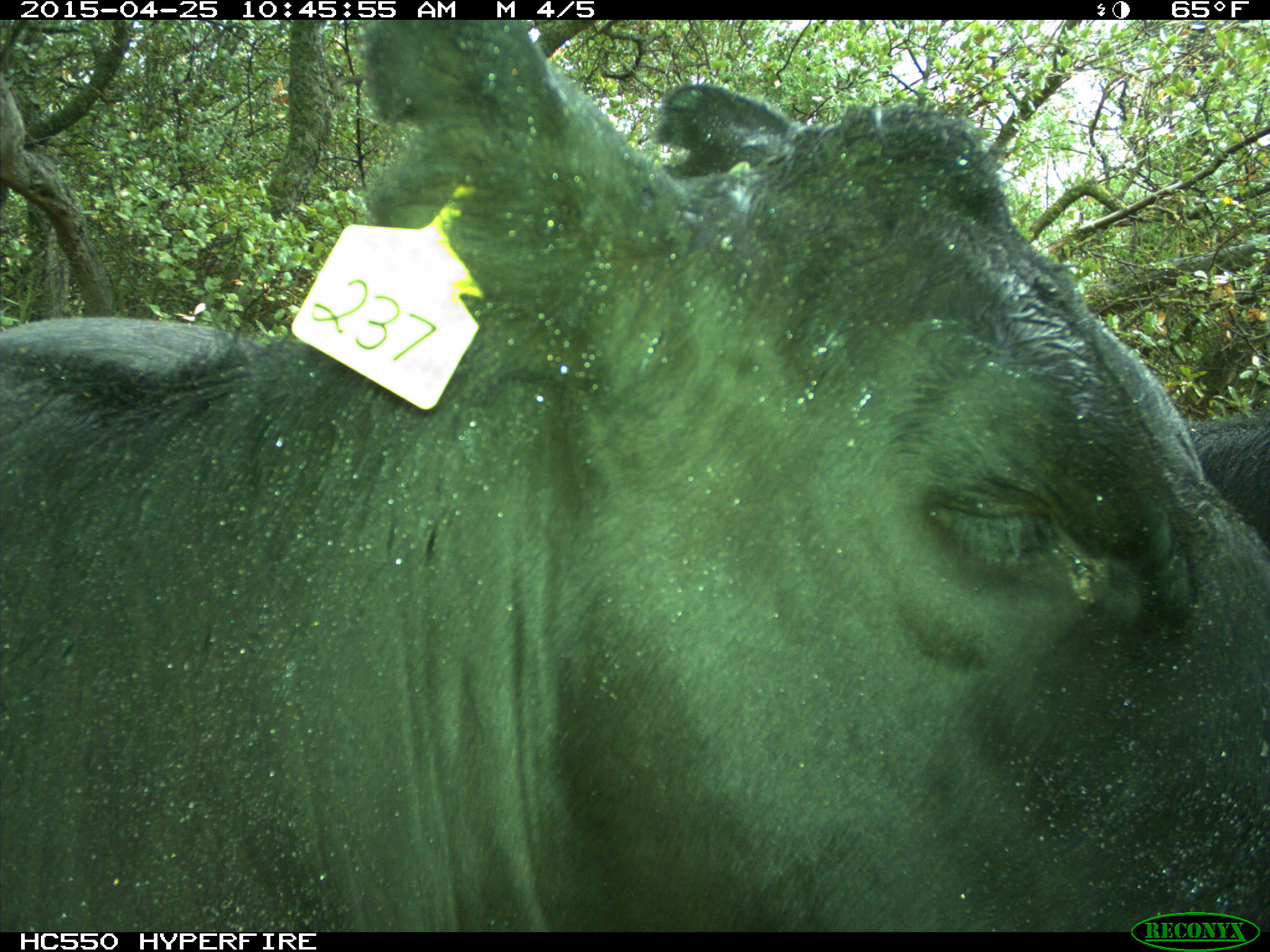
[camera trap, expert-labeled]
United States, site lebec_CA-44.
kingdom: Animalia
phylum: Chordata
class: Mammalia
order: Artiodactyla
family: Suidae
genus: Sus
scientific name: Sus scrofa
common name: wild boar